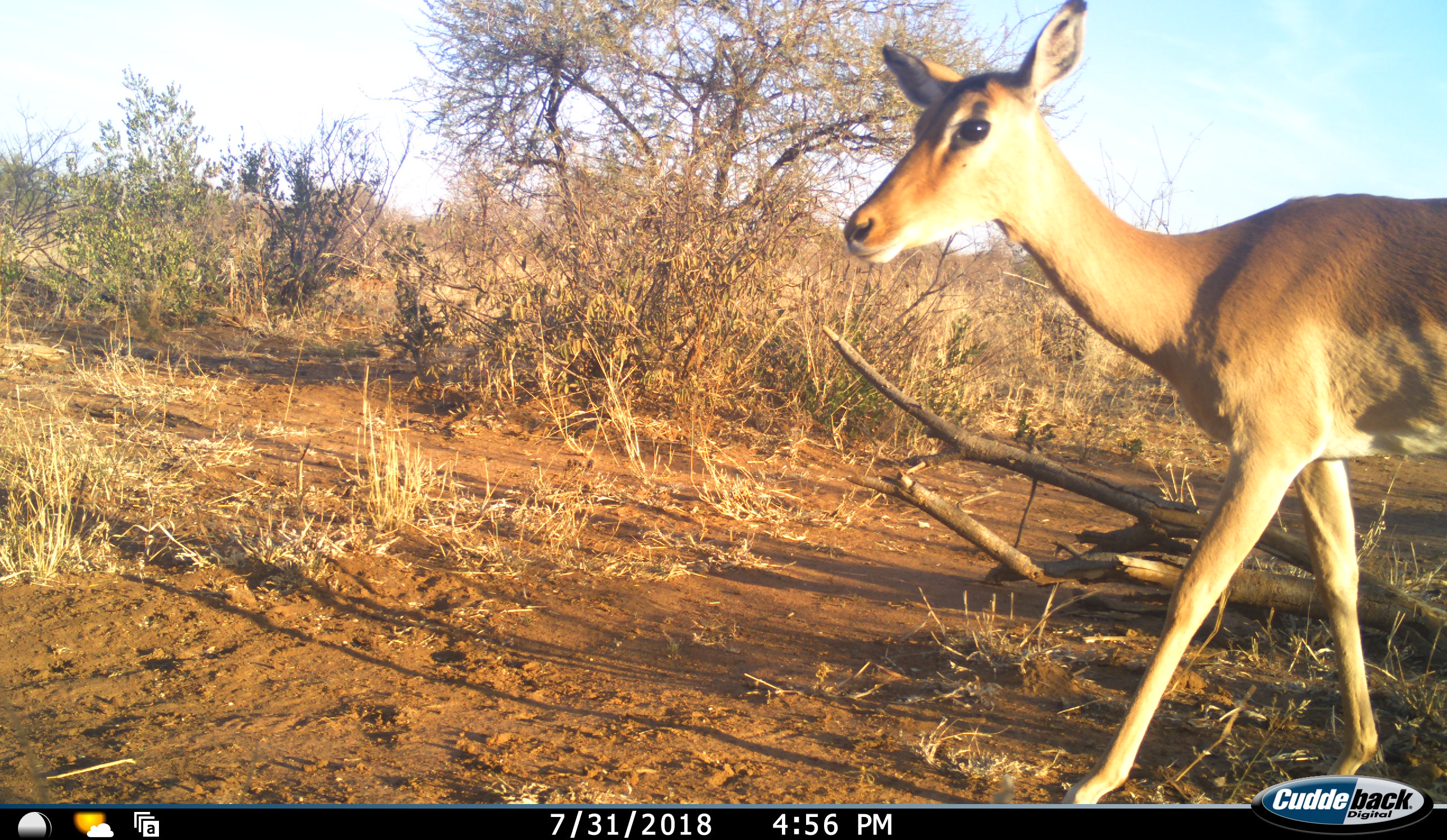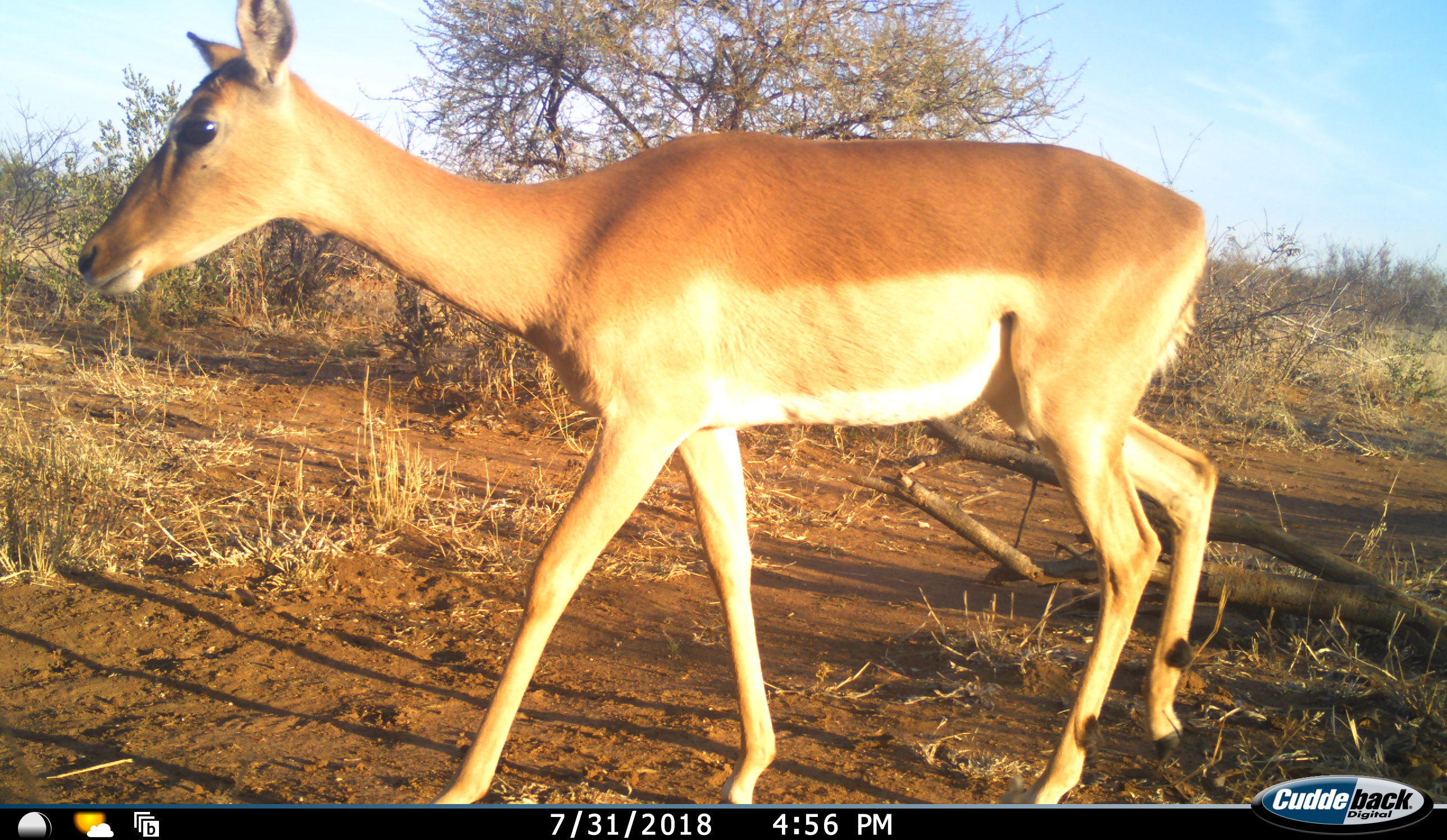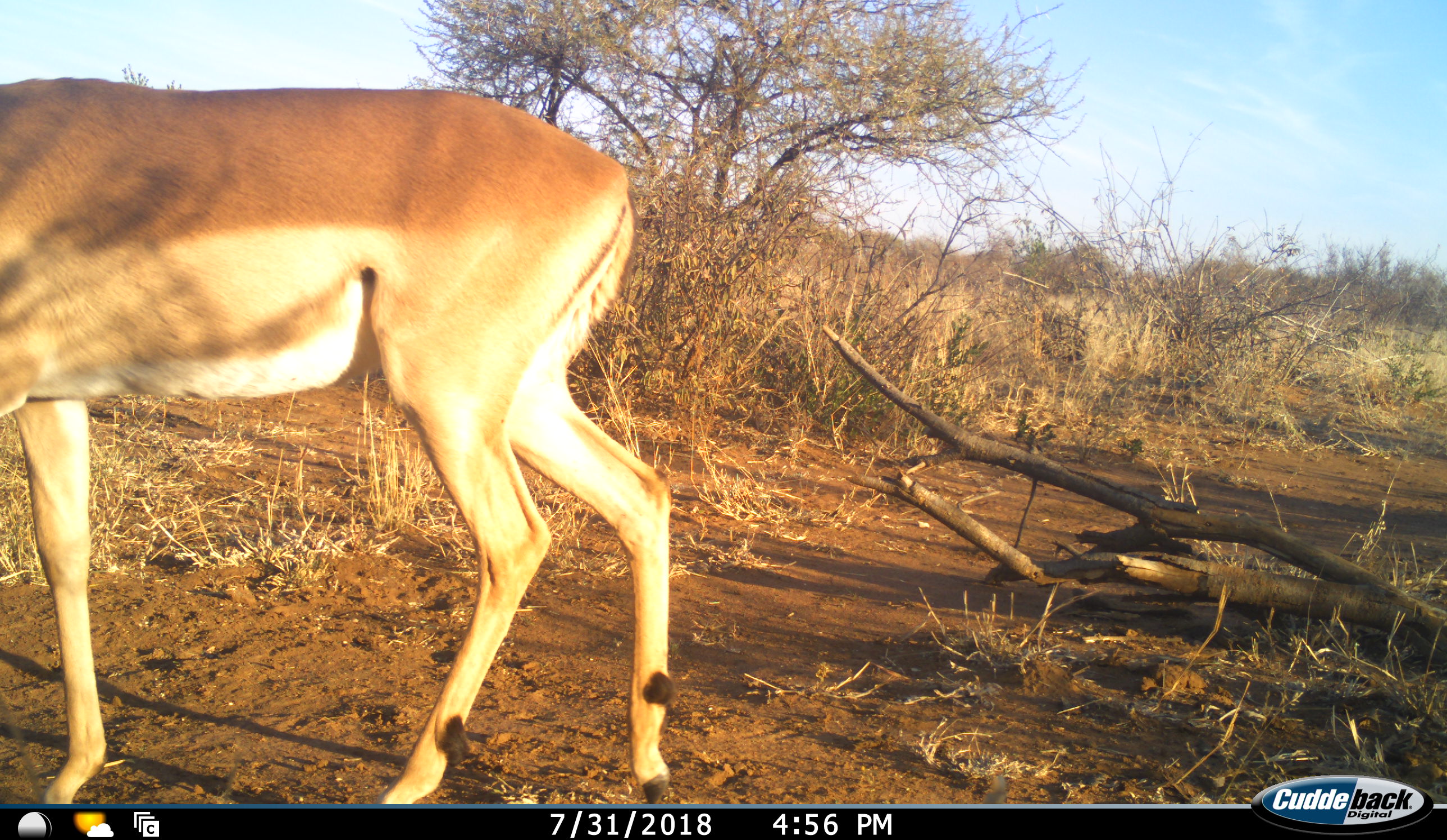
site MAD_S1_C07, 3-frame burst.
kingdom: Animalia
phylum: Chordata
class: Mammalia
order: Artiodactyla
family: Bovidae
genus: Aepyceros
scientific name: Aepyceros melampus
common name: impala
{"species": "impala (Aepyceros melampus)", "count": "1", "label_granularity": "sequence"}